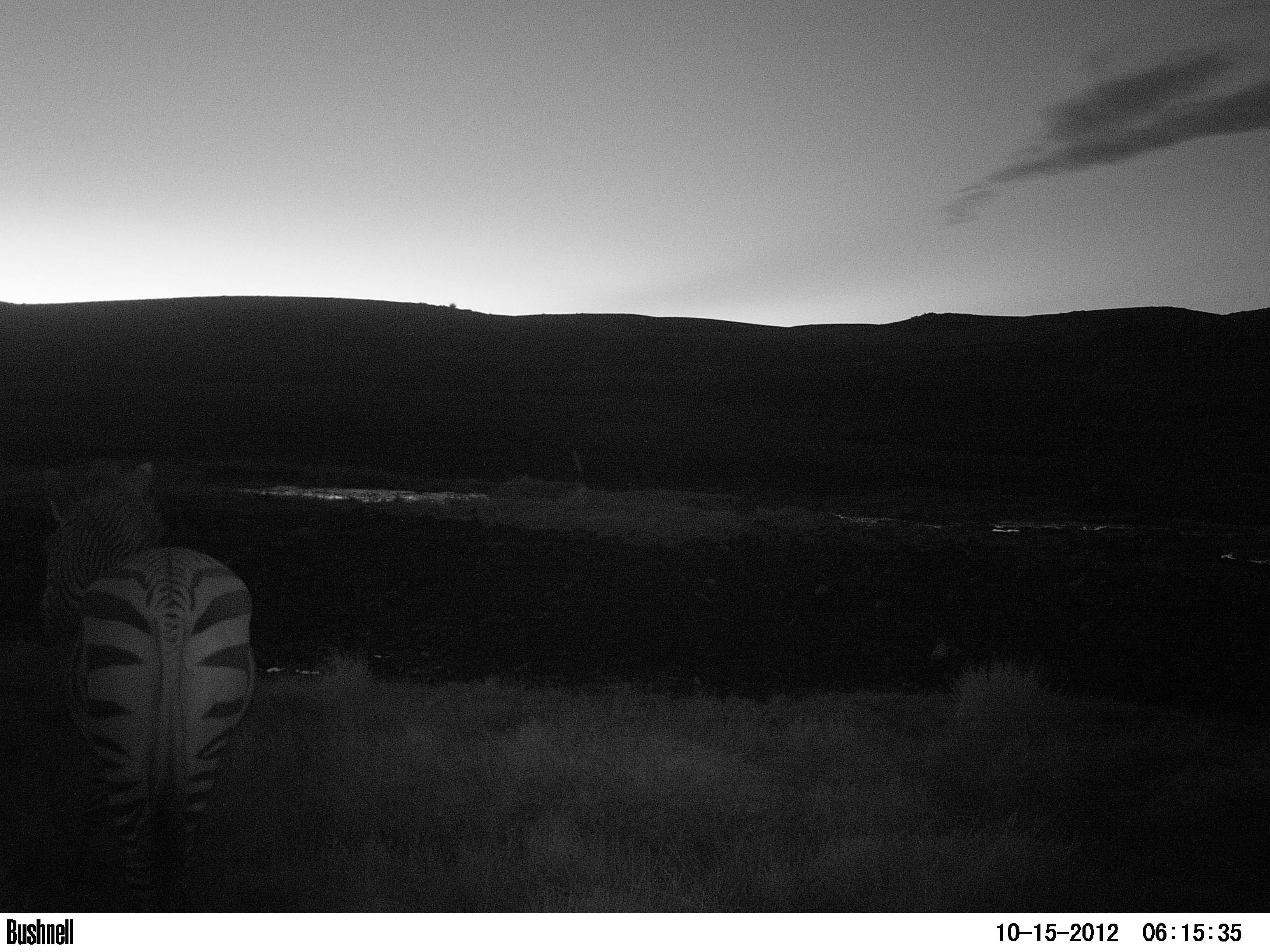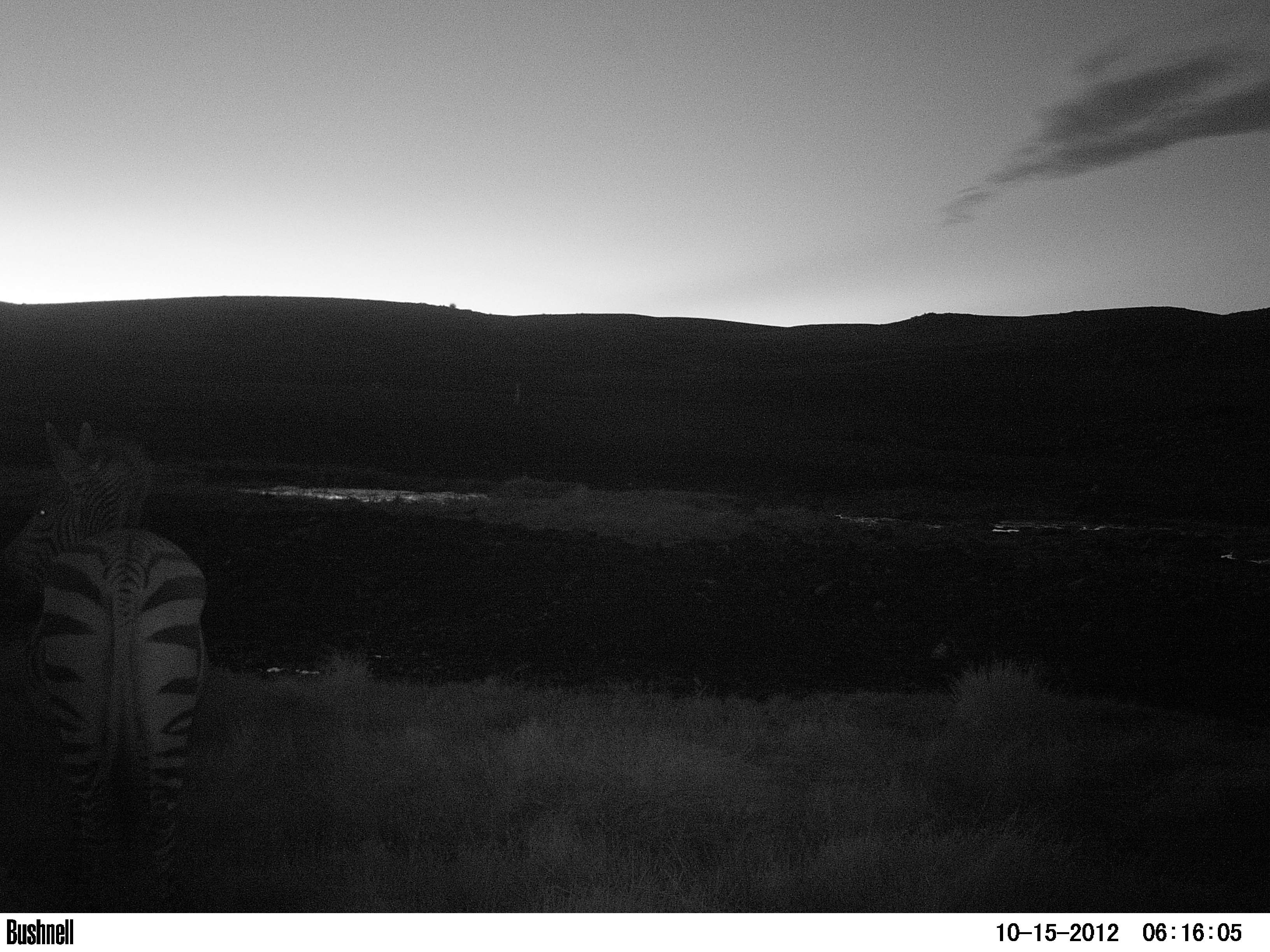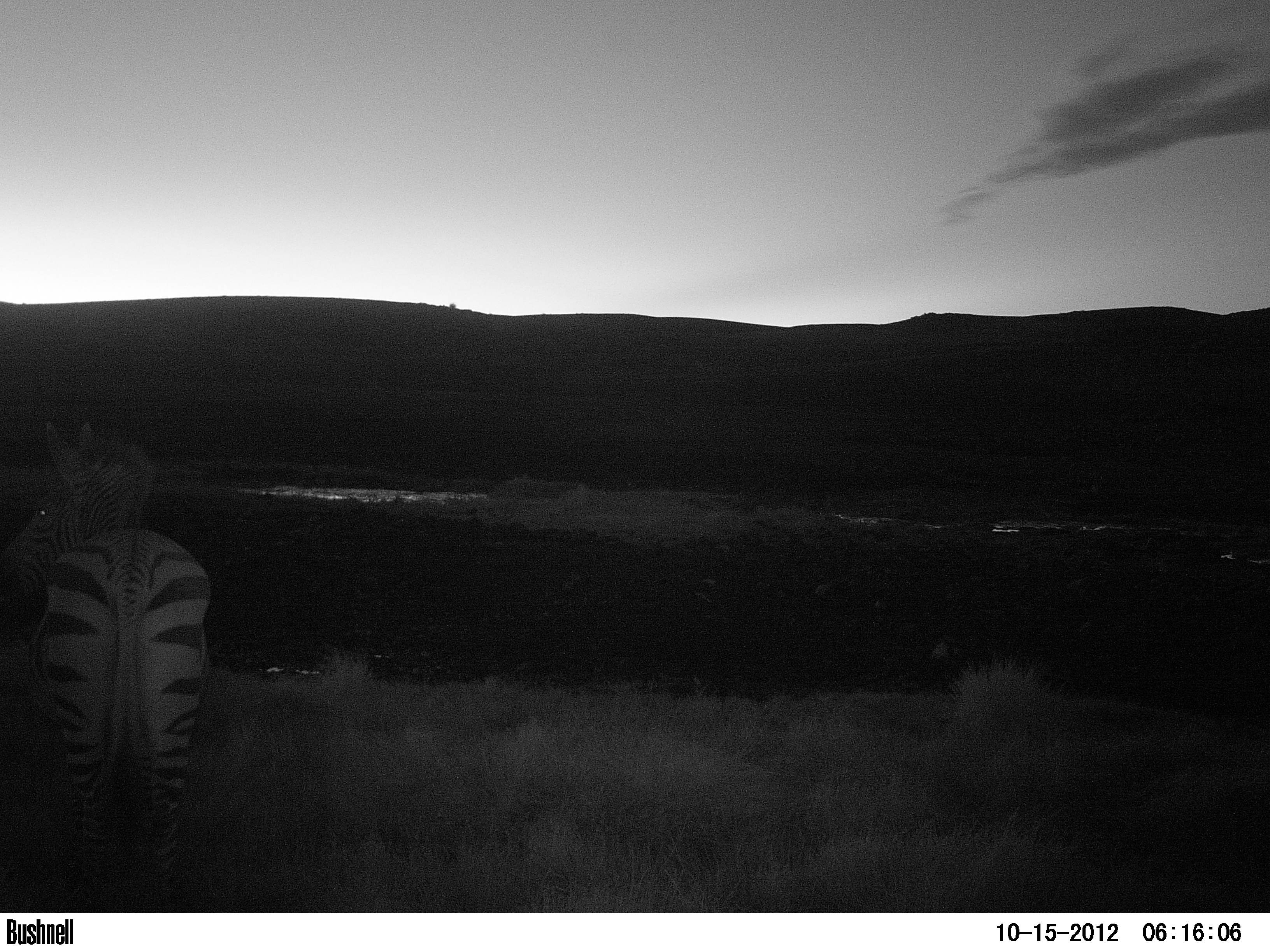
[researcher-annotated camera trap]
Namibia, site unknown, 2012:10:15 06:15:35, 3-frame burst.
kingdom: Animalia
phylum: Chordata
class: Mammalia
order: Perissodactyla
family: Equidae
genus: Equus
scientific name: Equus zebra hartmannae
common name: hartmann's mountain zebra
Equus zebra hartmannae (hartmann's mountain zebra).